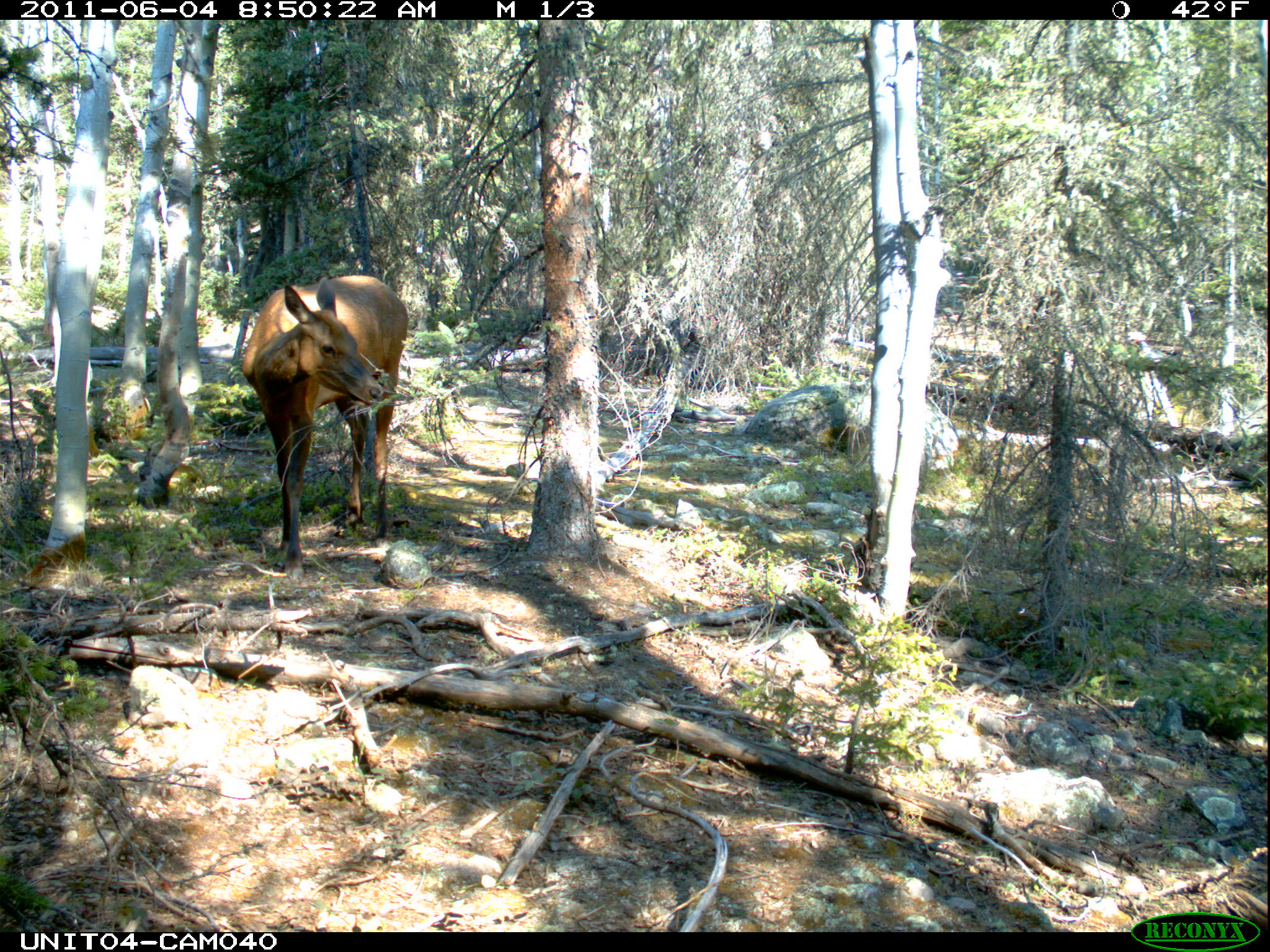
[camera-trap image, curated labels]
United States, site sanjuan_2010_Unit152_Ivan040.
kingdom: Animalia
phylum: Chordata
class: Mammalia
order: Artiodactyla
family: Cervidae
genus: Cervus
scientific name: Cervus elaphus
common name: red deer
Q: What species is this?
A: Cervus elaphus (red deer).